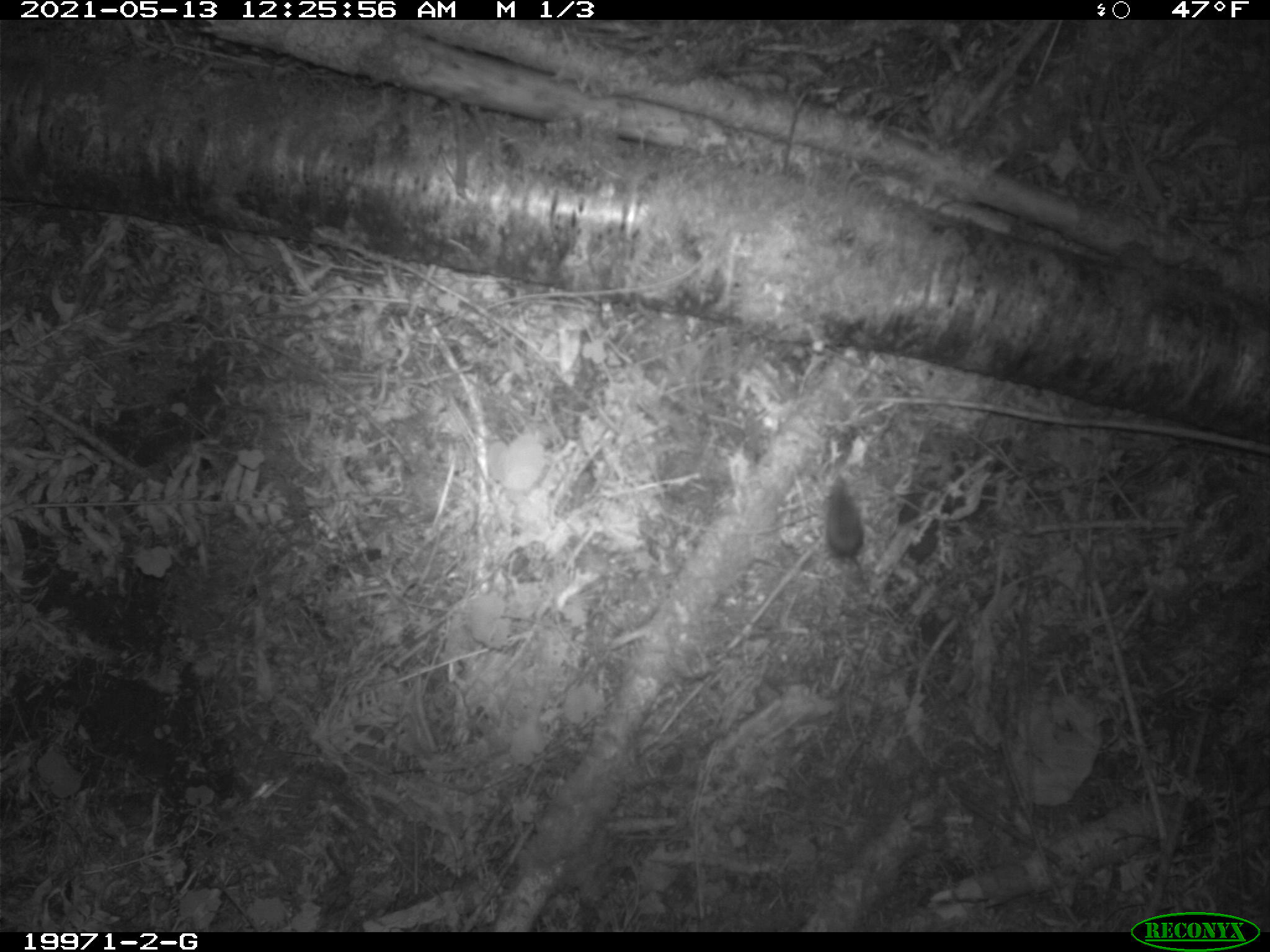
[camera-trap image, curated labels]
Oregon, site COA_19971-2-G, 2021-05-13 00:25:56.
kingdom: Animalia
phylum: Chordata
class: Mammalia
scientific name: Mammalia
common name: small mammal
Small mammal (Mammalia).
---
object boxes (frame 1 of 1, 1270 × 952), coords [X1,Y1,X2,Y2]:
small mammal: [794,446,912,610]